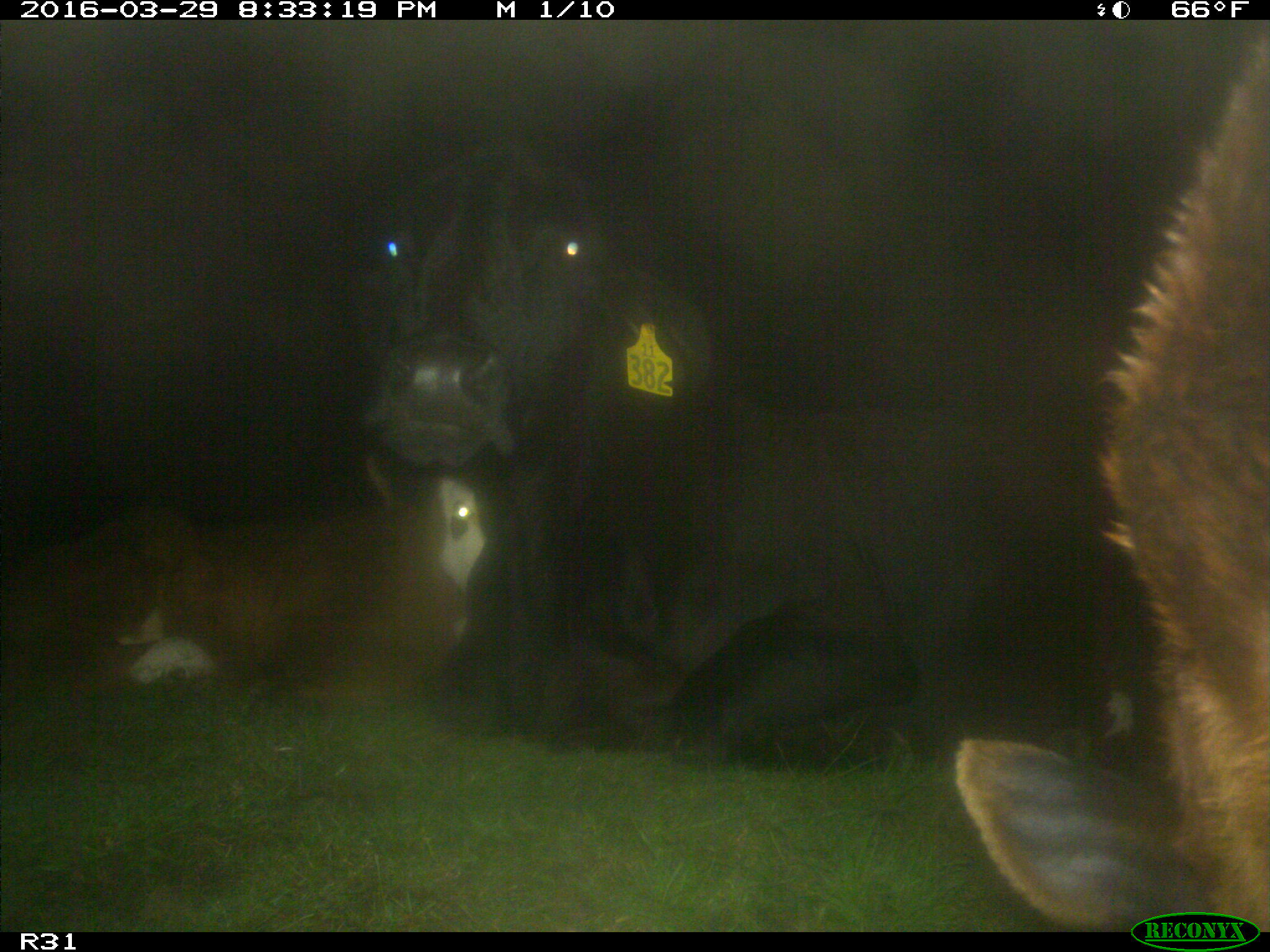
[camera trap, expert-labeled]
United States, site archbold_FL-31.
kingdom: Animalia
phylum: Chordata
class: Mammalia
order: Artiodactyla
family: Bovidae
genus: Bos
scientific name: Bos taurus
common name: domestic cow